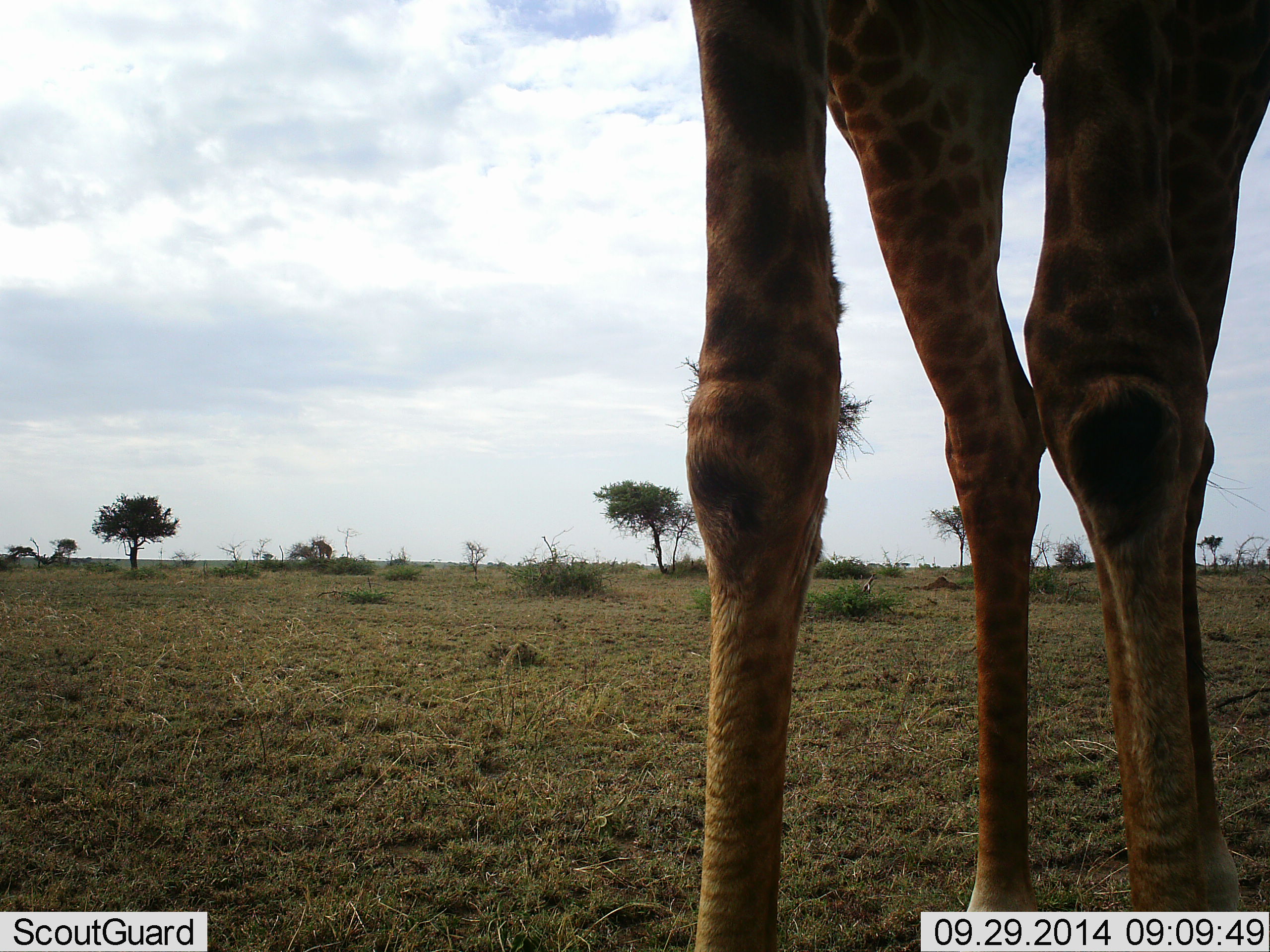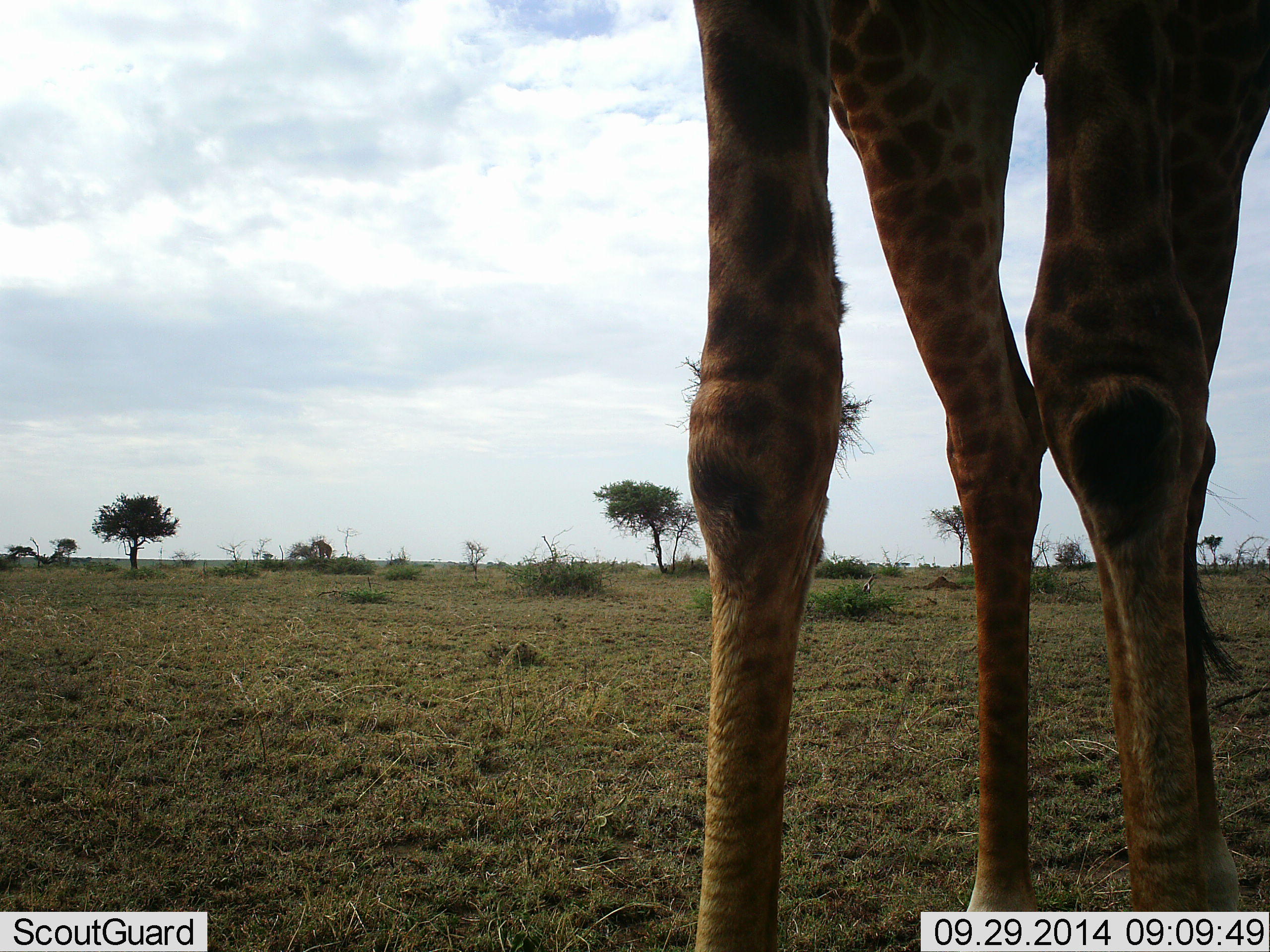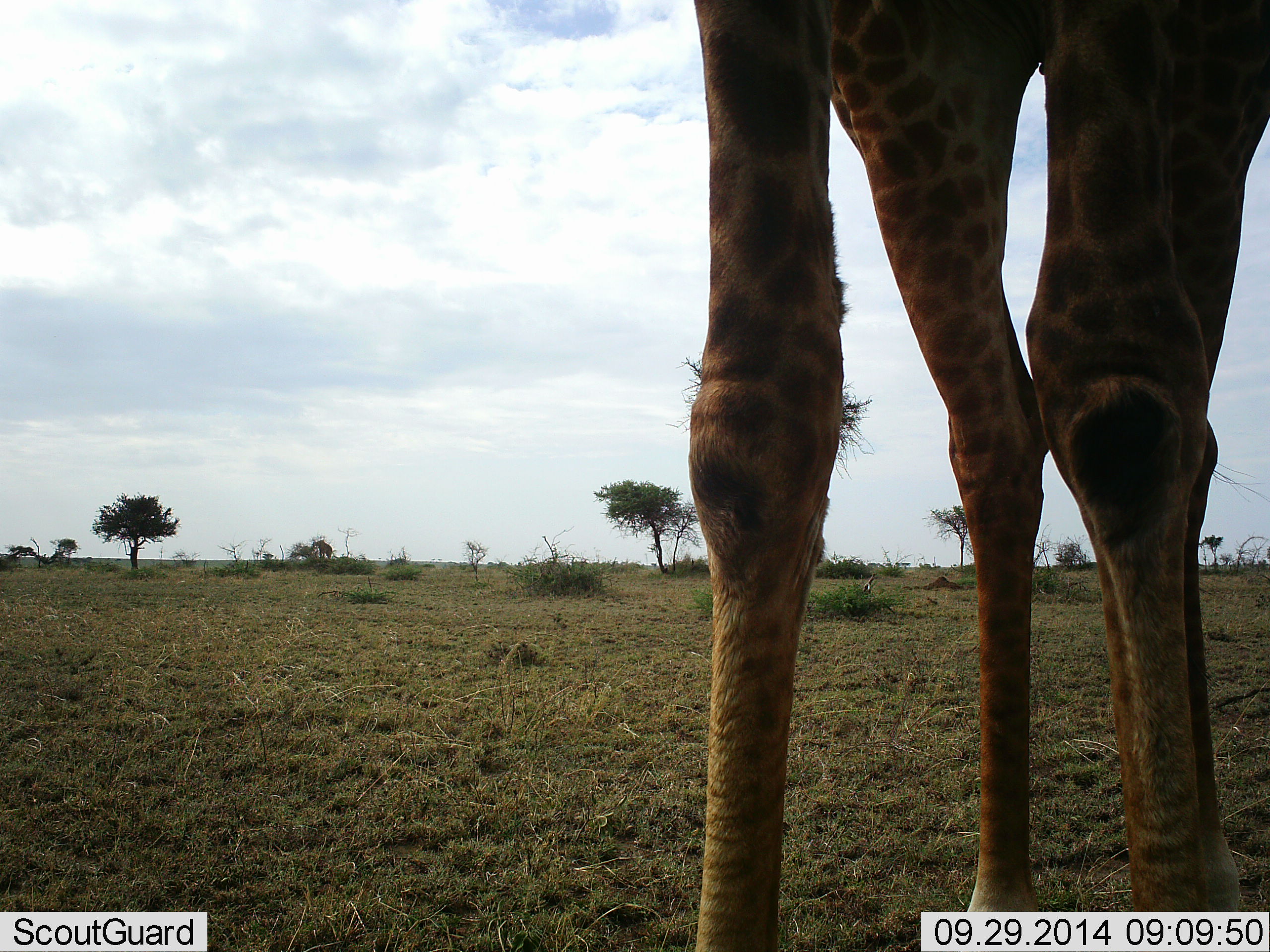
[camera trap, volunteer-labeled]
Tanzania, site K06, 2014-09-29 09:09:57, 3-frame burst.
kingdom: Animalia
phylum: Chordata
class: Mammalia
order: Artiodactyla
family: Giraffidae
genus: Giraffa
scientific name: Giraffa camelopardalis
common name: giraffe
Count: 1.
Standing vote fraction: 100%.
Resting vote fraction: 0%.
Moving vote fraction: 0%.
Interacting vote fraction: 0%.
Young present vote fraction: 0%.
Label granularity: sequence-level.